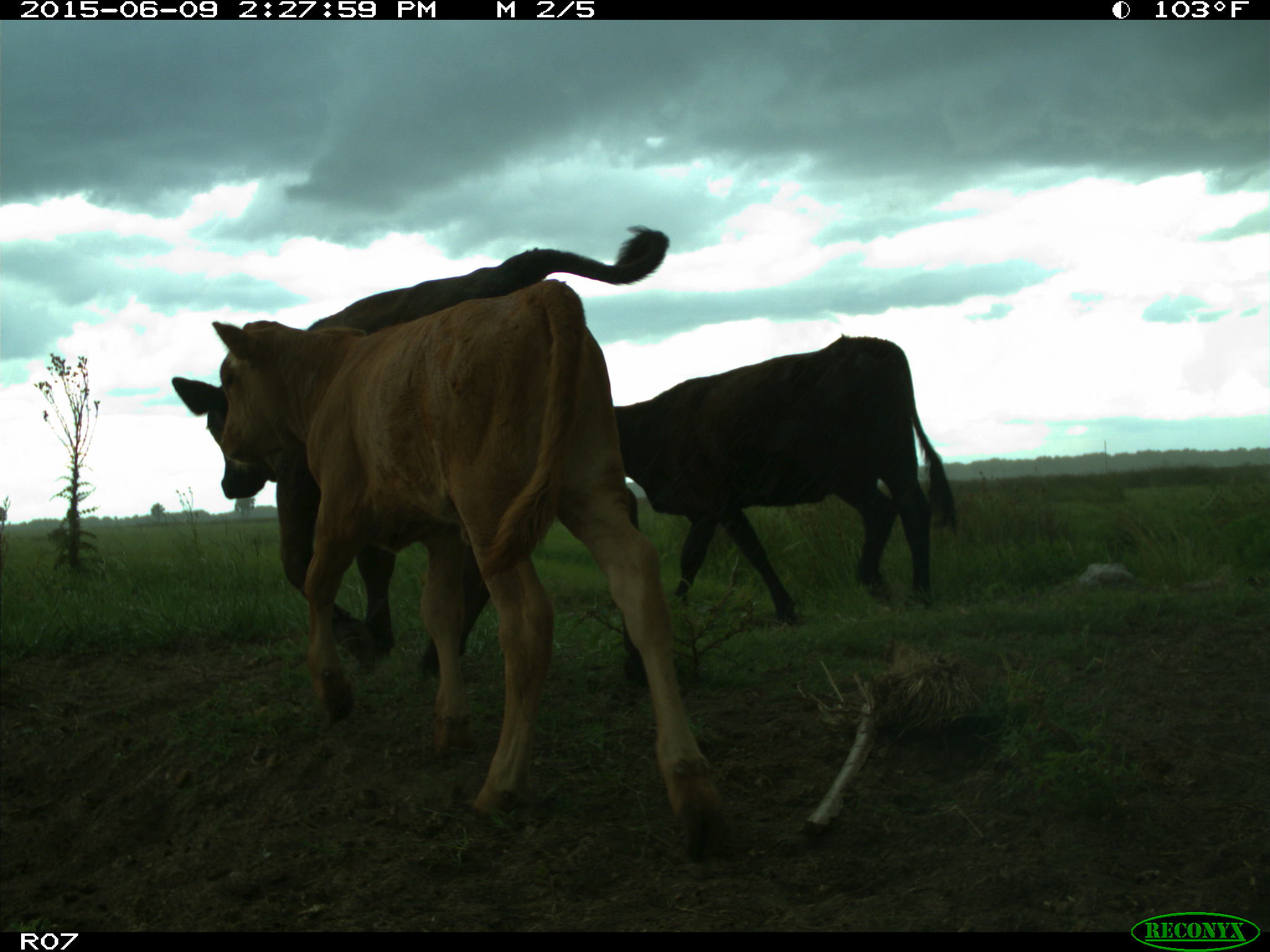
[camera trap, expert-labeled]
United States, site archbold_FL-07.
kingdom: Animalia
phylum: Chordata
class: Mammalia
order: Artiodactyla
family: Bovidae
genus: Bos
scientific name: Bos taurus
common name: domestic cow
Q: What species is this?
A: Bos taurus (domestic cow).